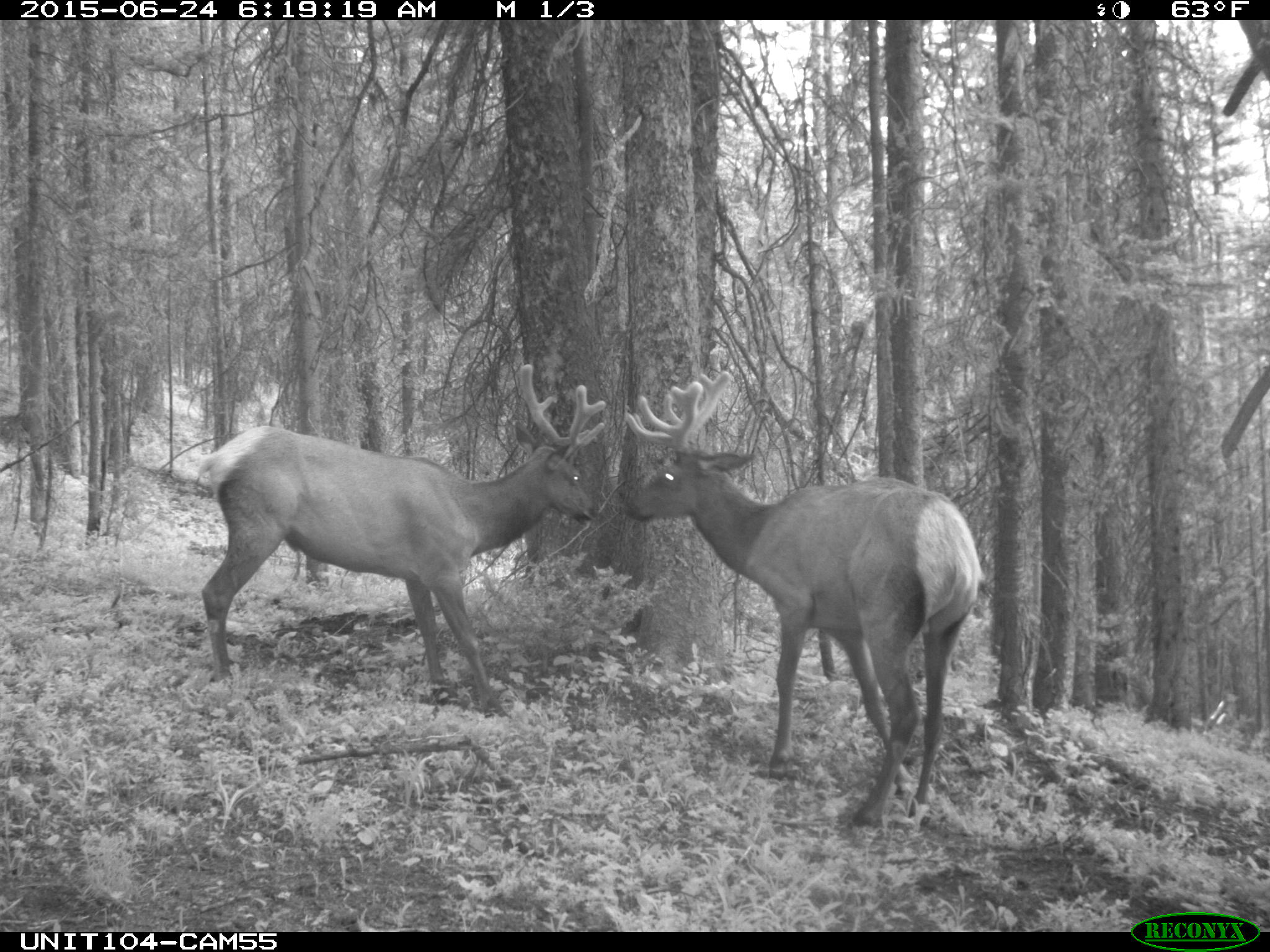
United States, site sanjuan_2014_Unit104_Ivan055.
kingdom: Animalia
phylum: Chordata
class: Mammalia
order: Artiodactyla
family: Cervidae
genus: Cervus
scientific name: Cervus elaphus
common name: red deer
Cervus elaphus (red deer).